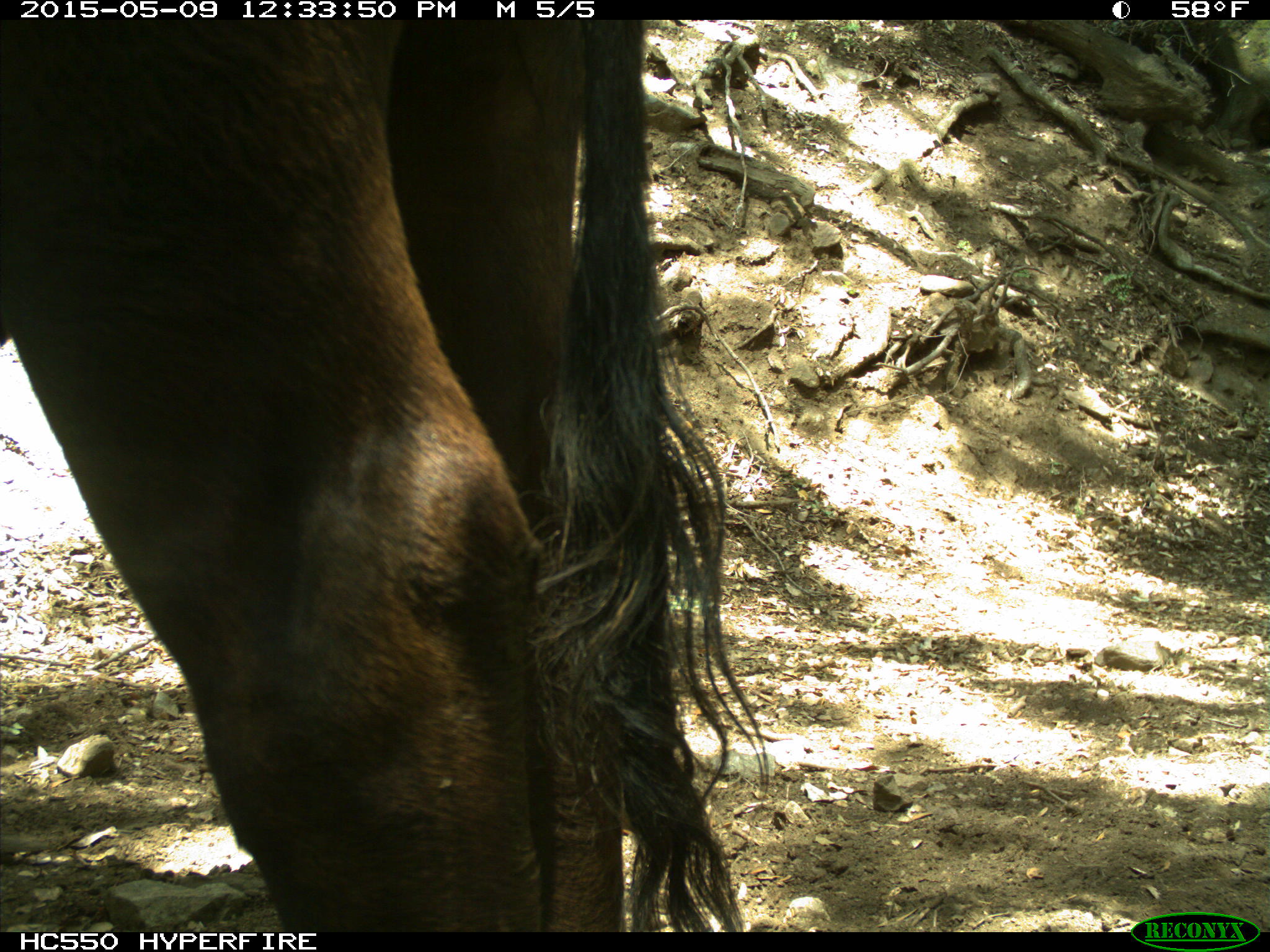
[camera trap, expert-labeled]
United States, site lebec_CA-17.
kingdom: Animalia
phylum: Chordata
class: Mammalia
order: Artiodactyla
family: Bovidae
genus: Bos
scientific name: Bos taurus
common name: domestic cow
Bos taurus (domestic cow).